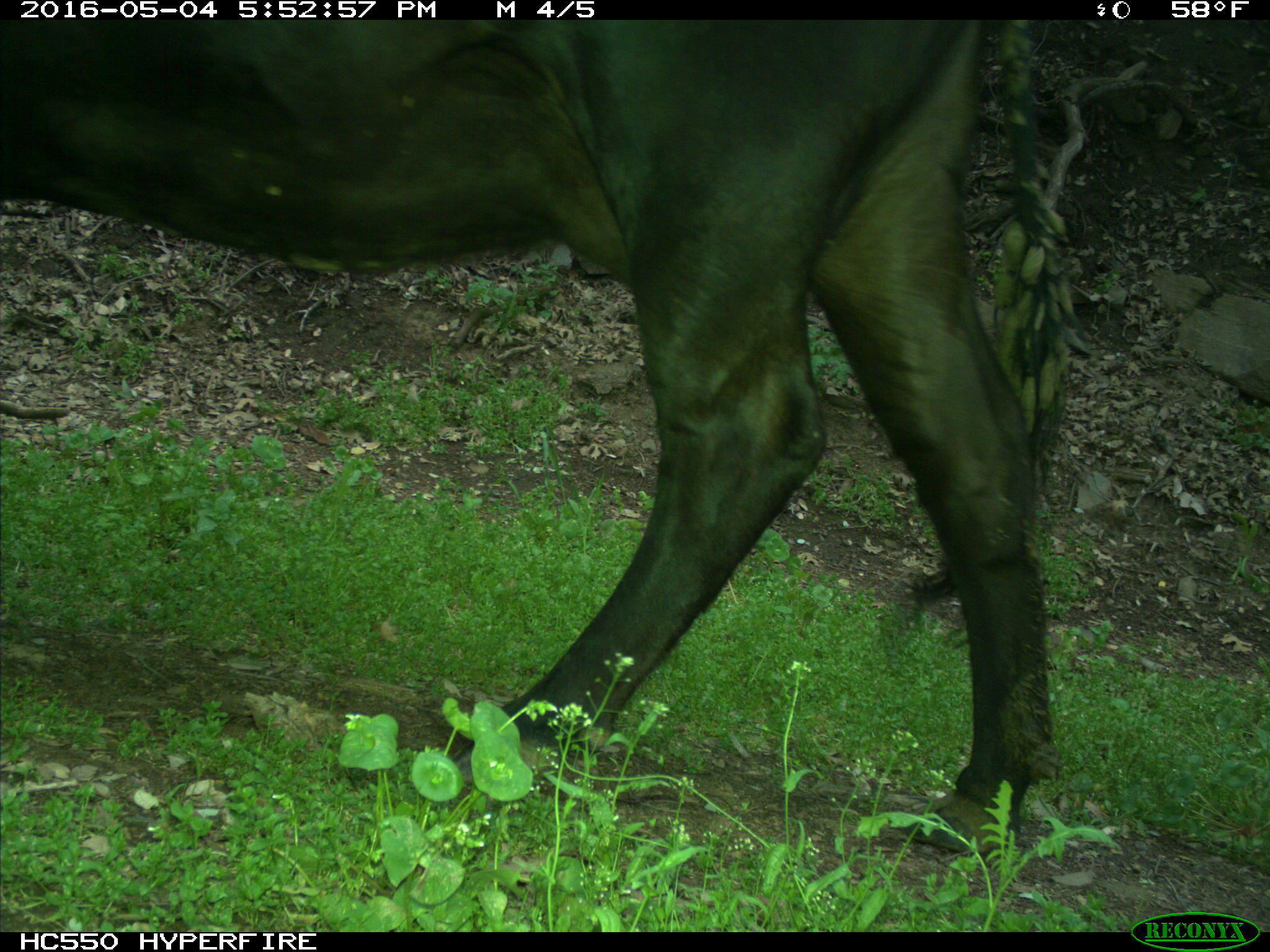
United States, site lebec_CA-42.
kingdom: Animalia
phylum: Chordata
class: Mammalia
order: Artiodactyla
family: Bovidae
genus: Bos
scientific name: Bos taurus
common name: domestic cow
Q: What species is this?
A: Bos taurus (domestic cow).